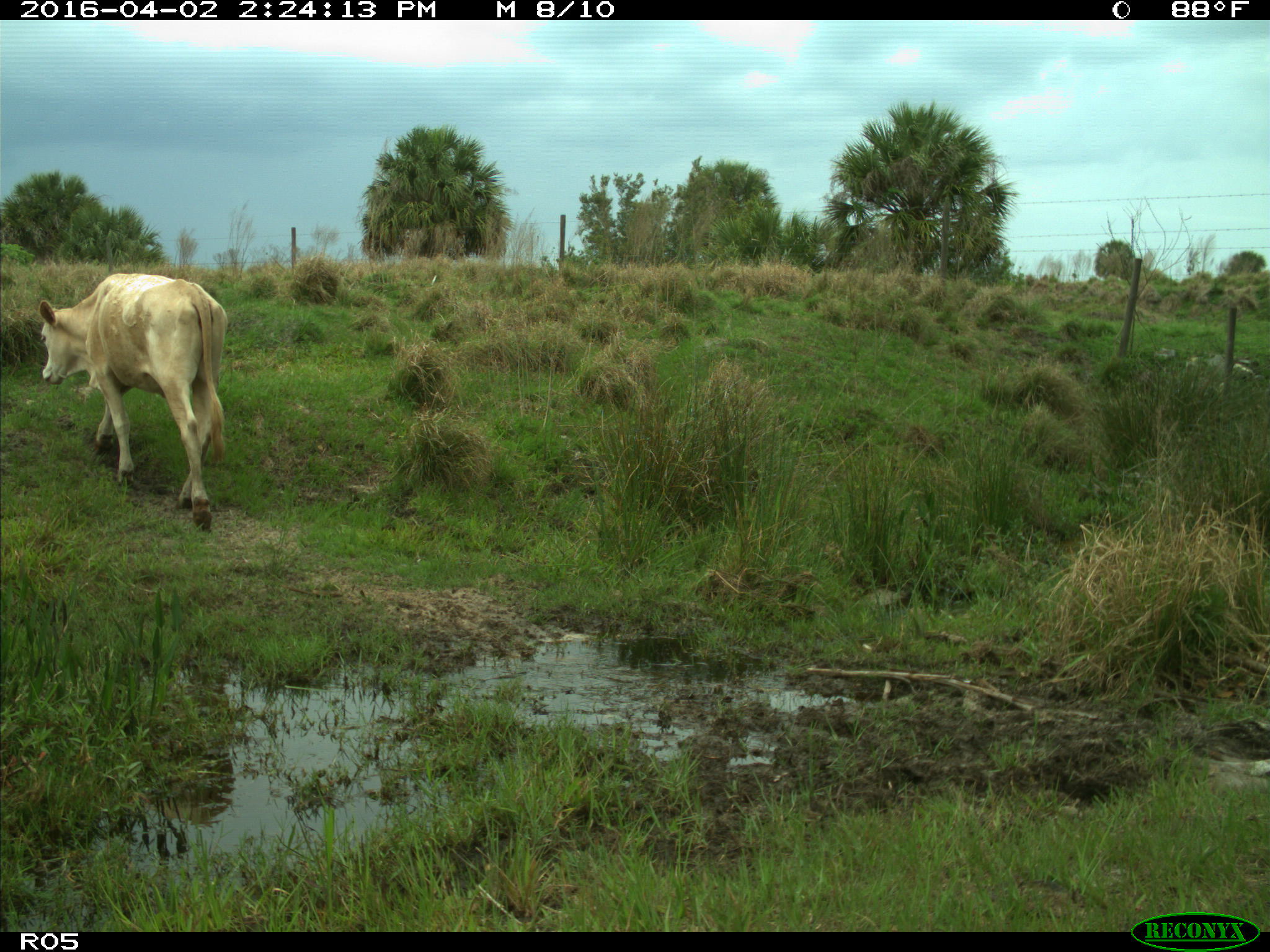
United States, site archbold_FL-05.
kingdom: Animalia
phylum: Chordata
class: Mammalia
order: Artiodactyla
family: Bovidae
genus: Bos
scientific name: Bos taurus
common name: domestic cow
Bos taurus (domestic cow).